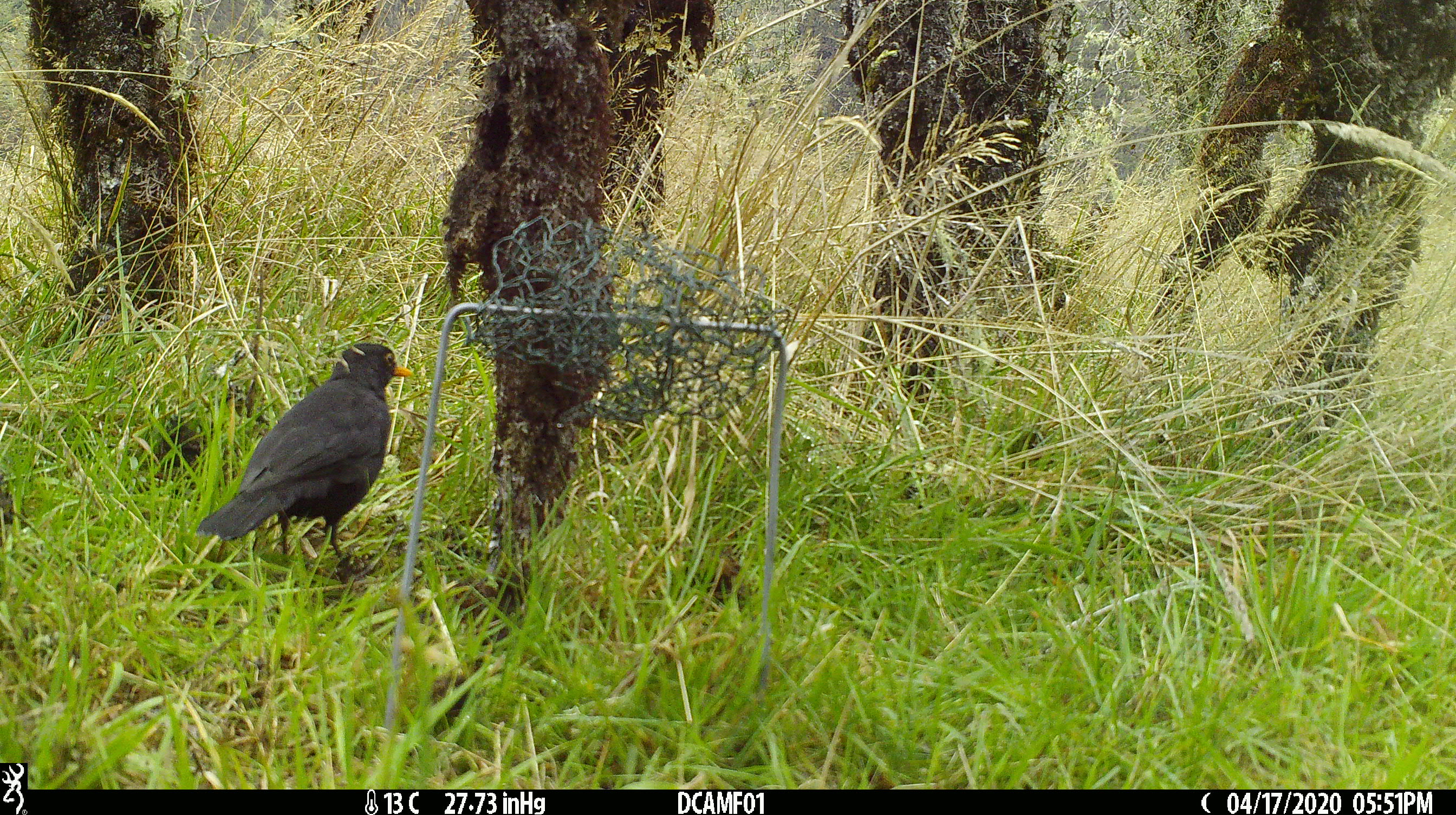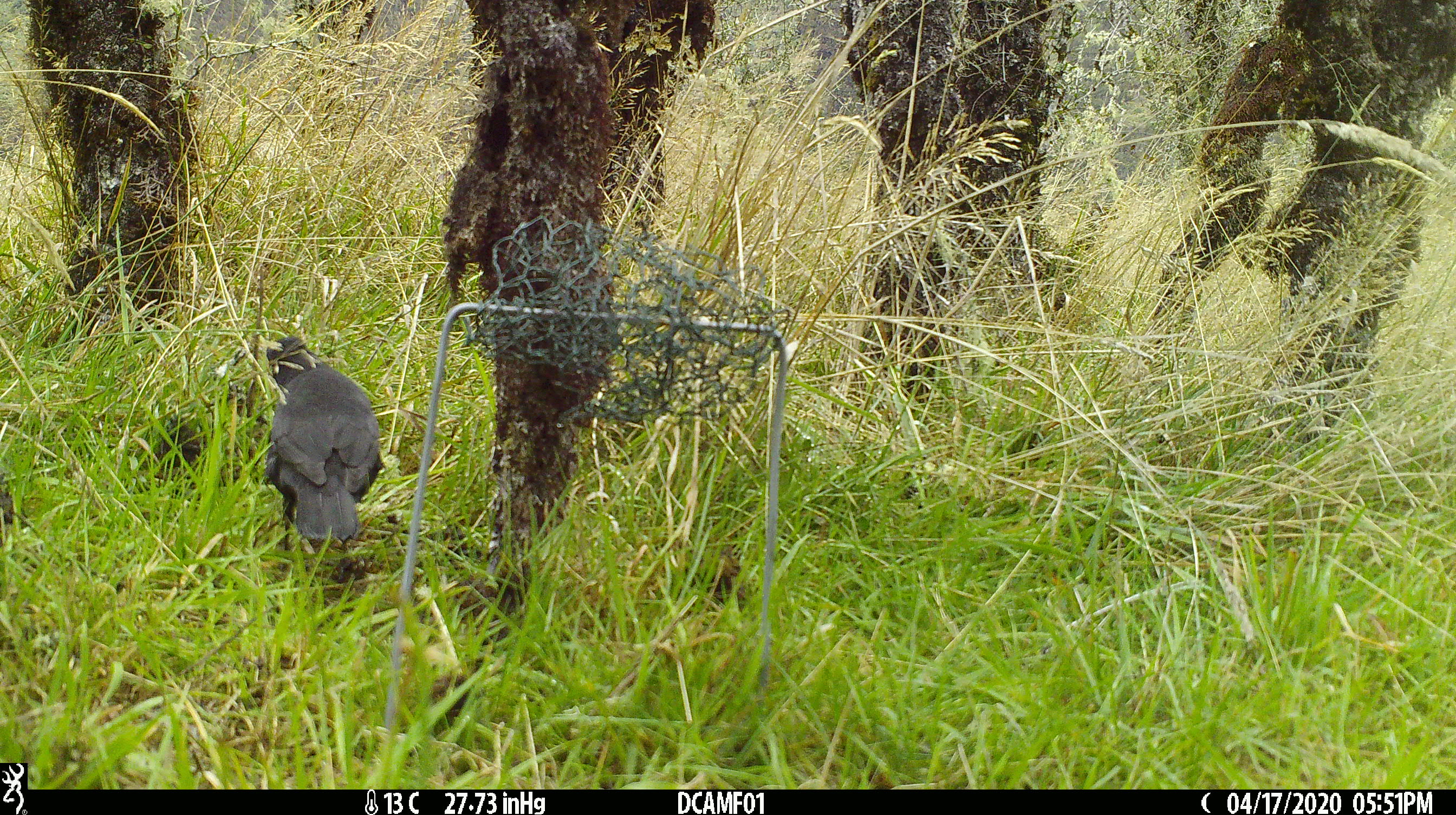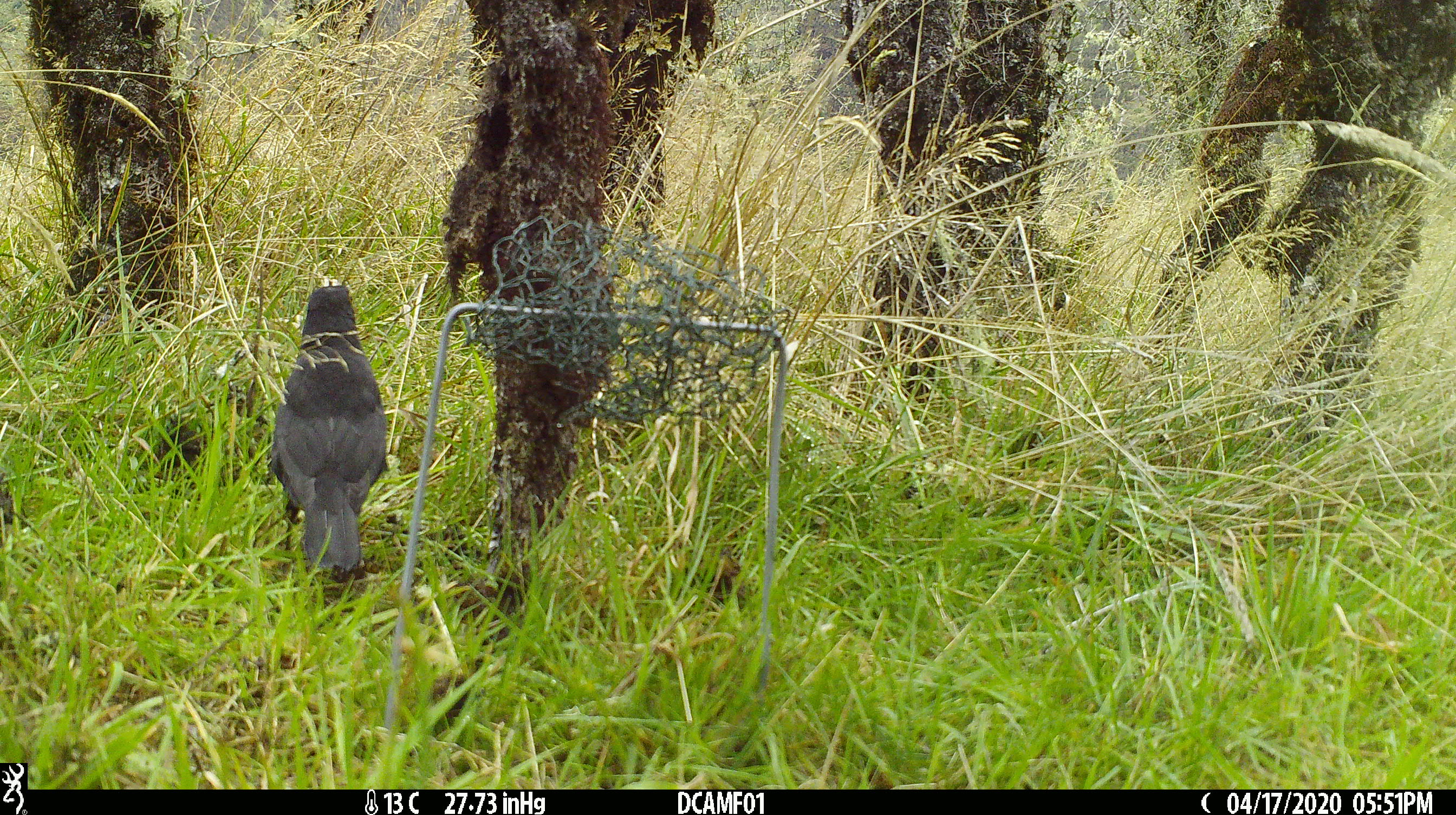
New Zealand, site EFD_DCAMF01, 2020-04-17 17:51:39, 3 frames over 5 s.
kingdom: Animalia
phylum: Chordata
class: Aves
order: Passeriformes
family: Turdidae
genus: Turdus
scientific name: Turdus merula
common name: eurasian blackbird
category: blackbird